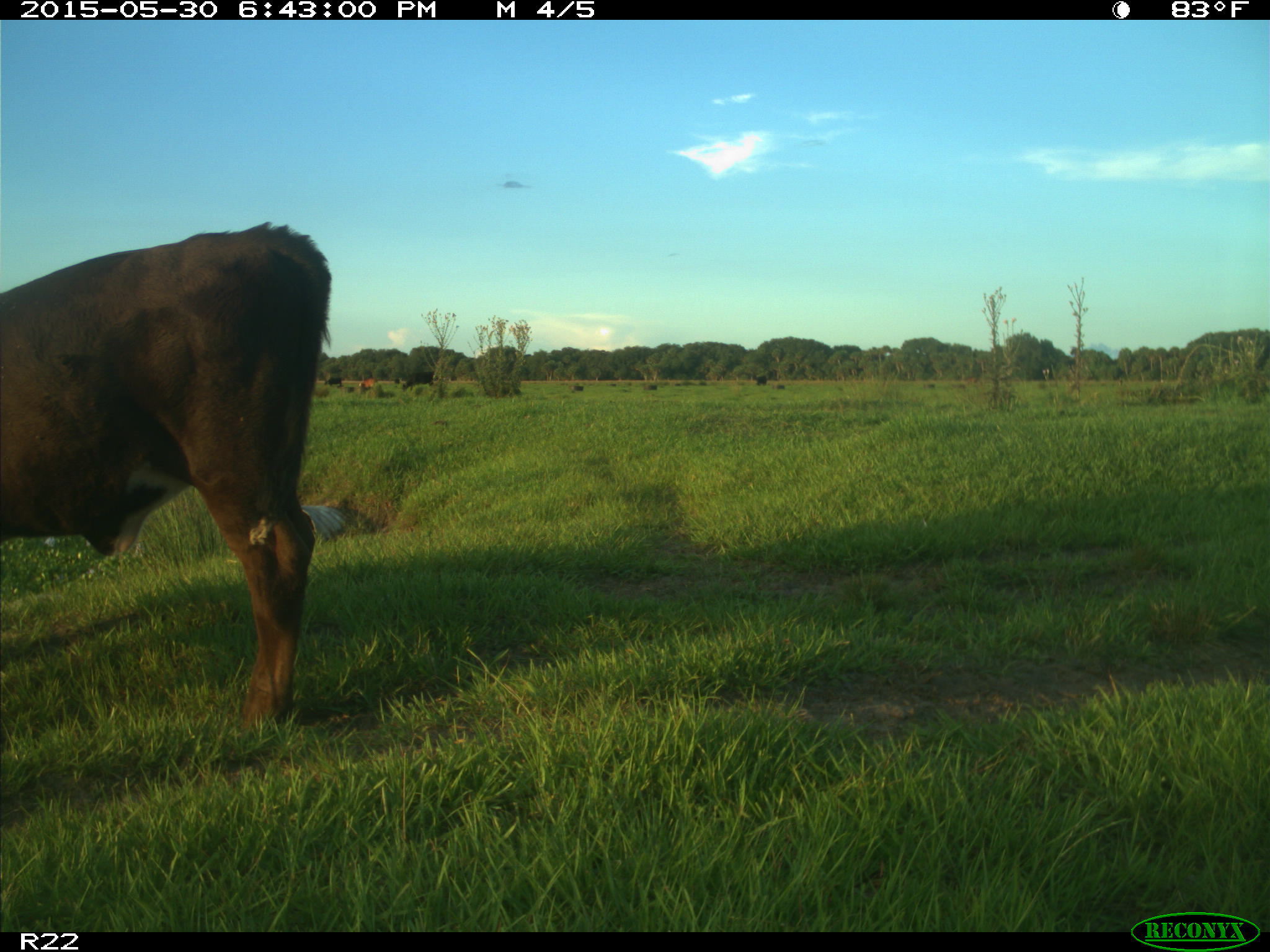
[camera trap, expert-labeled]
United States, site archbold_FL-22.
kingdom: Animalia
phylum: Chordata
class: Mammalia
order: Artiodactyla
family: Bovidae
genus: Bos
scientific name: Bos taurus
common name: domestic cow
Bos taurus (domestic cow).